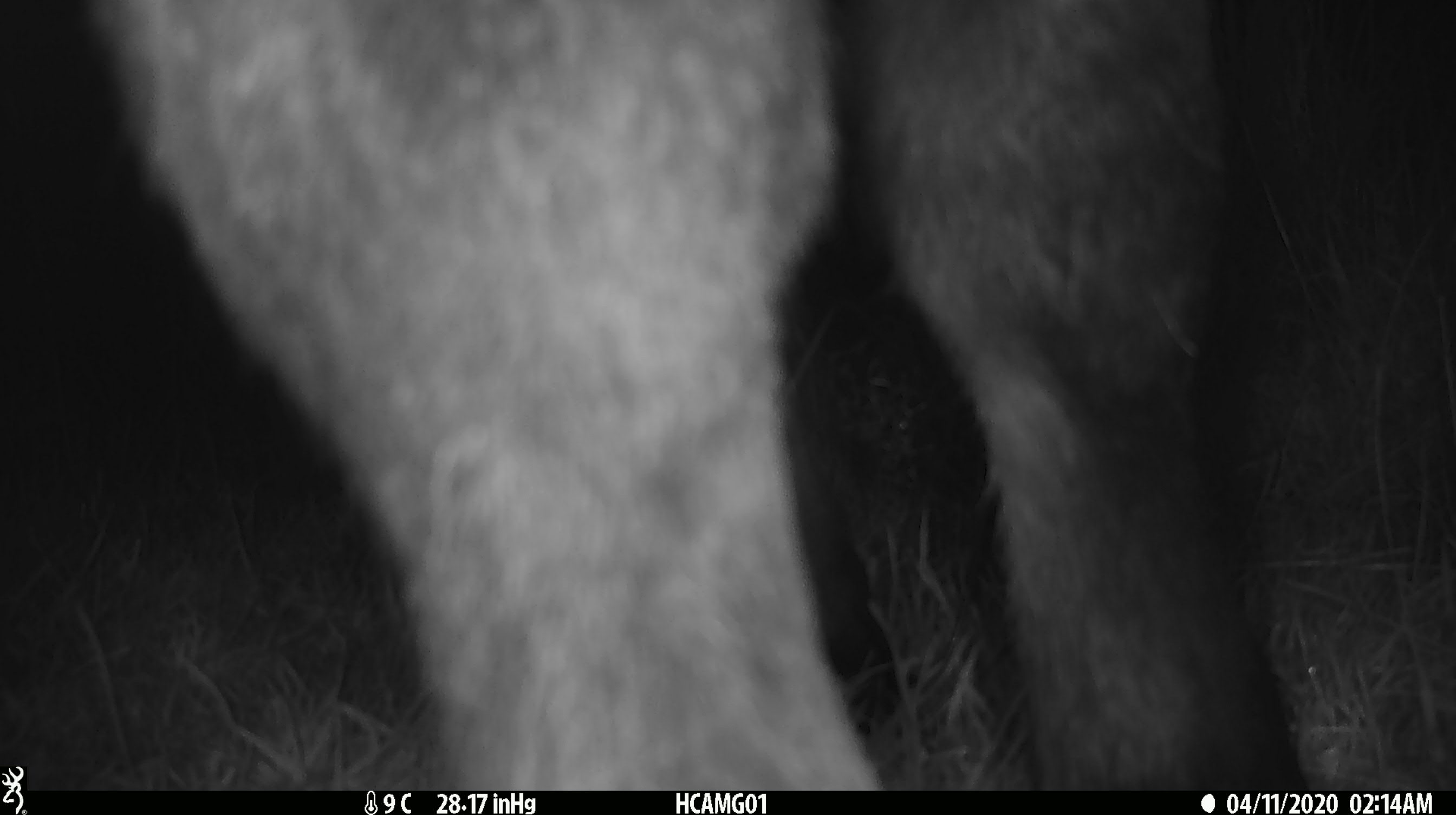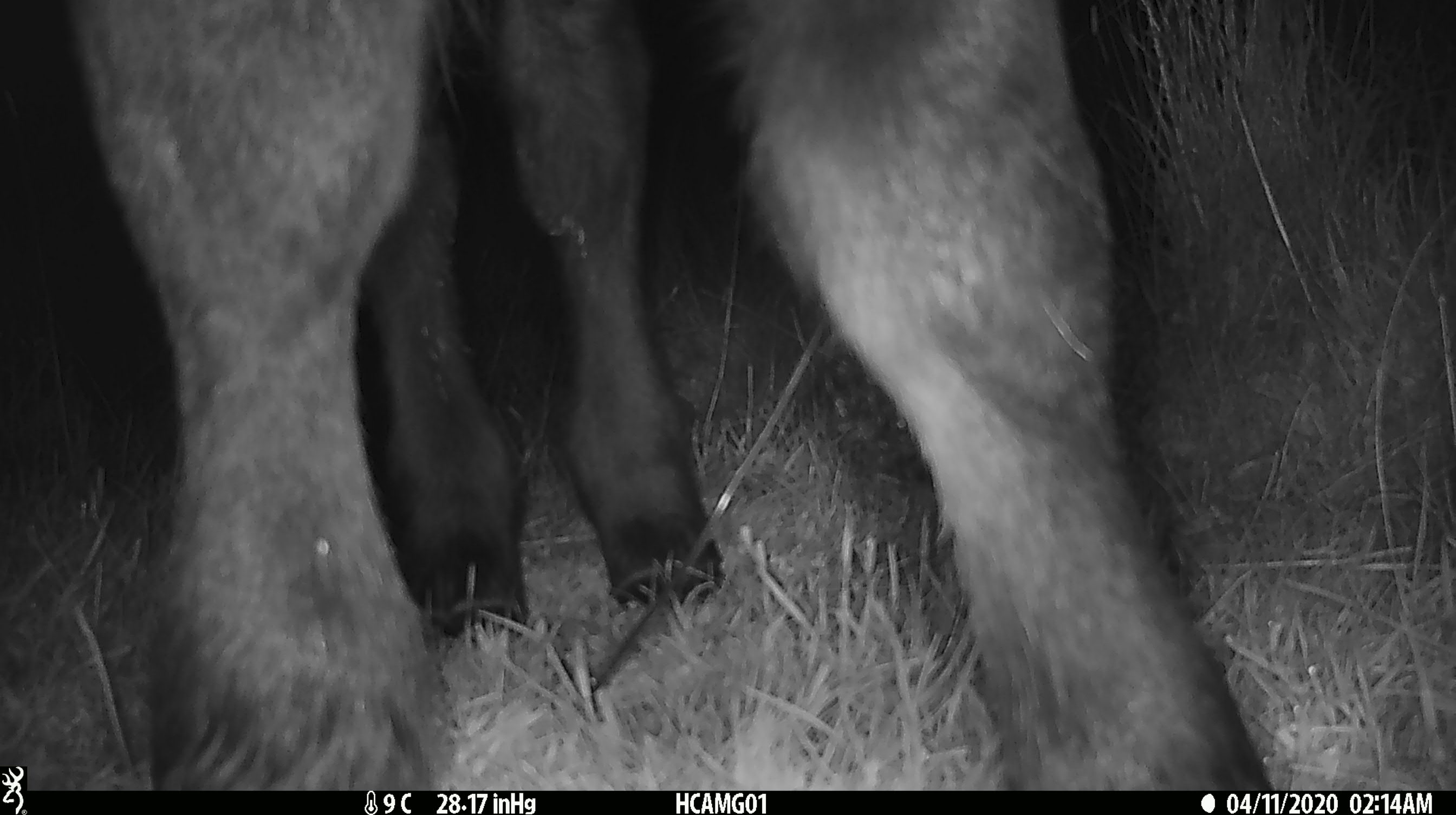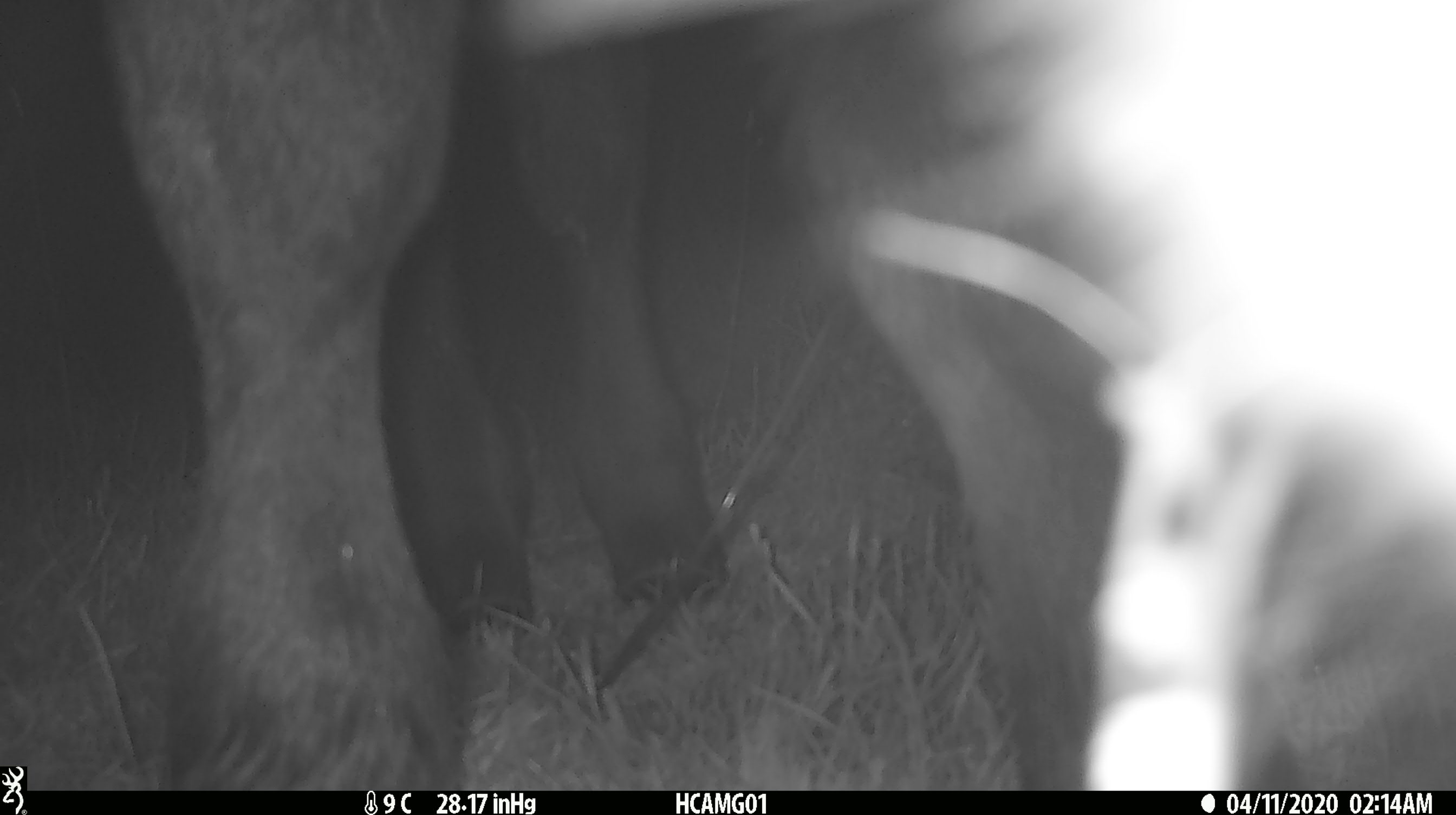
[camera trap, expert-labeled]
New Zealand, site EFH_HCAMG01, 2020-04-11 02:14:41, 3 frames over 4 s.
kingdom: Animalia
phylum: Chordata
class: Mammalia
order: Artiodactyla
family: Bovidae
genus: Bos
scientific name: Bos taurus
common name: domestic cow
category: cow